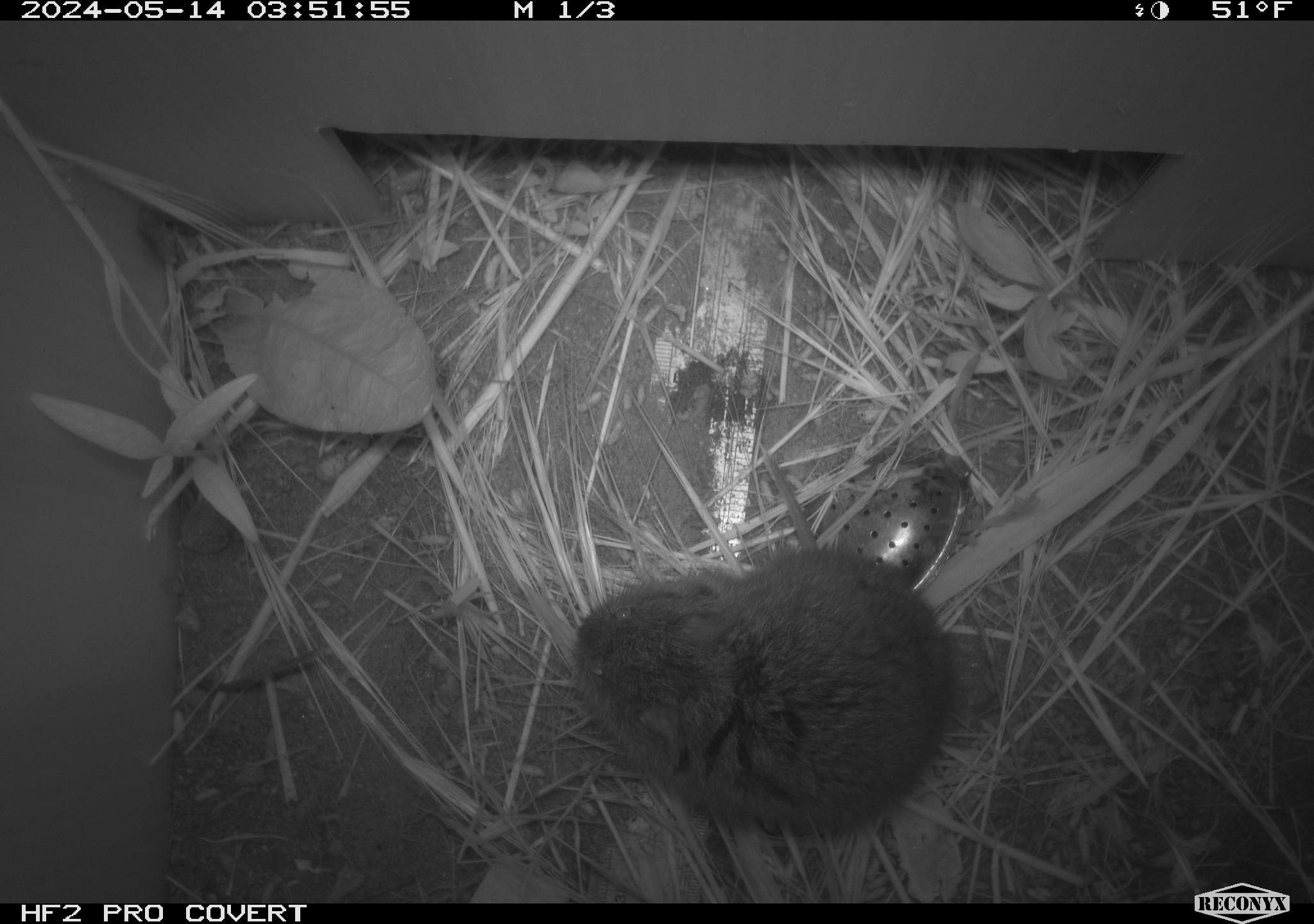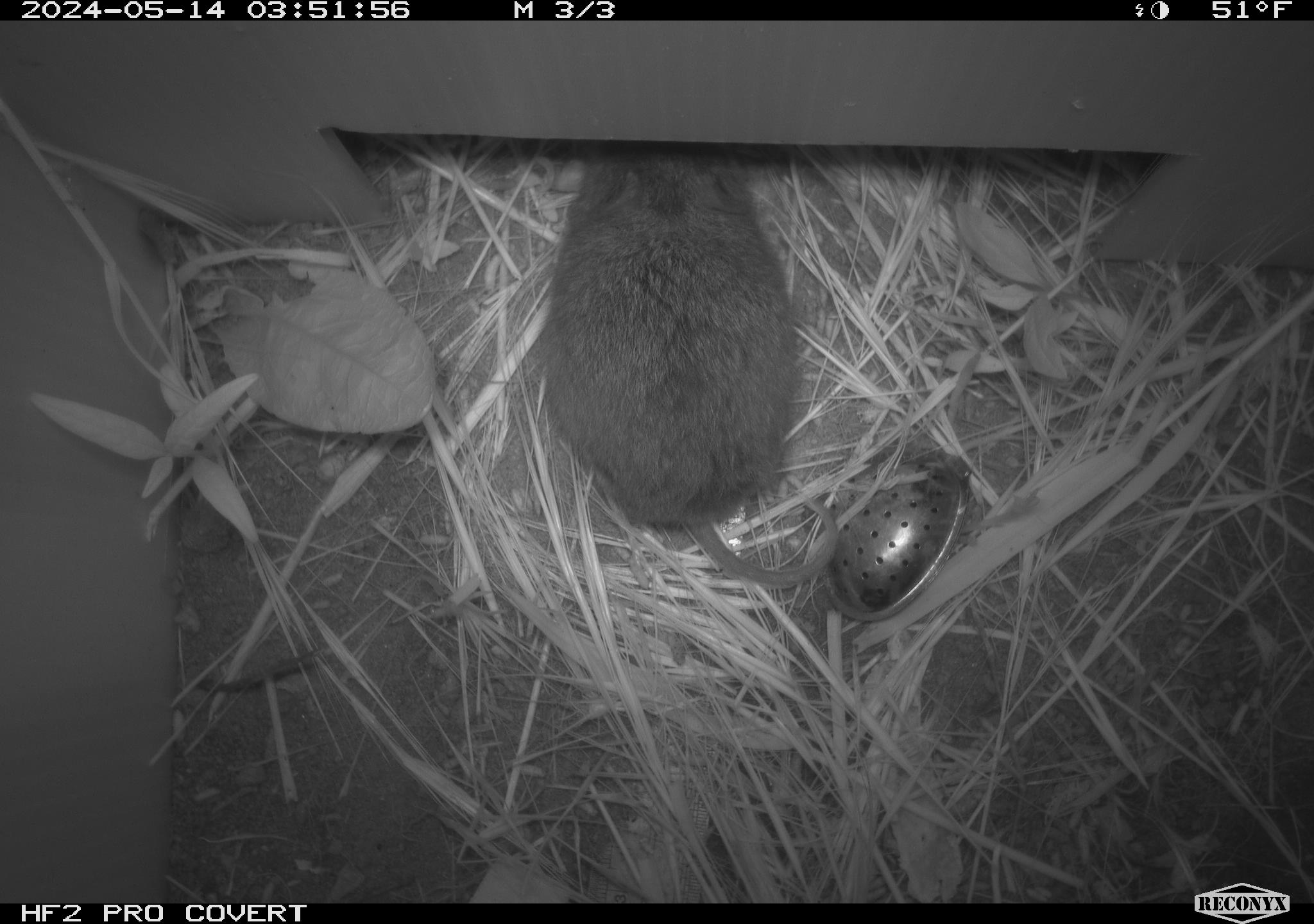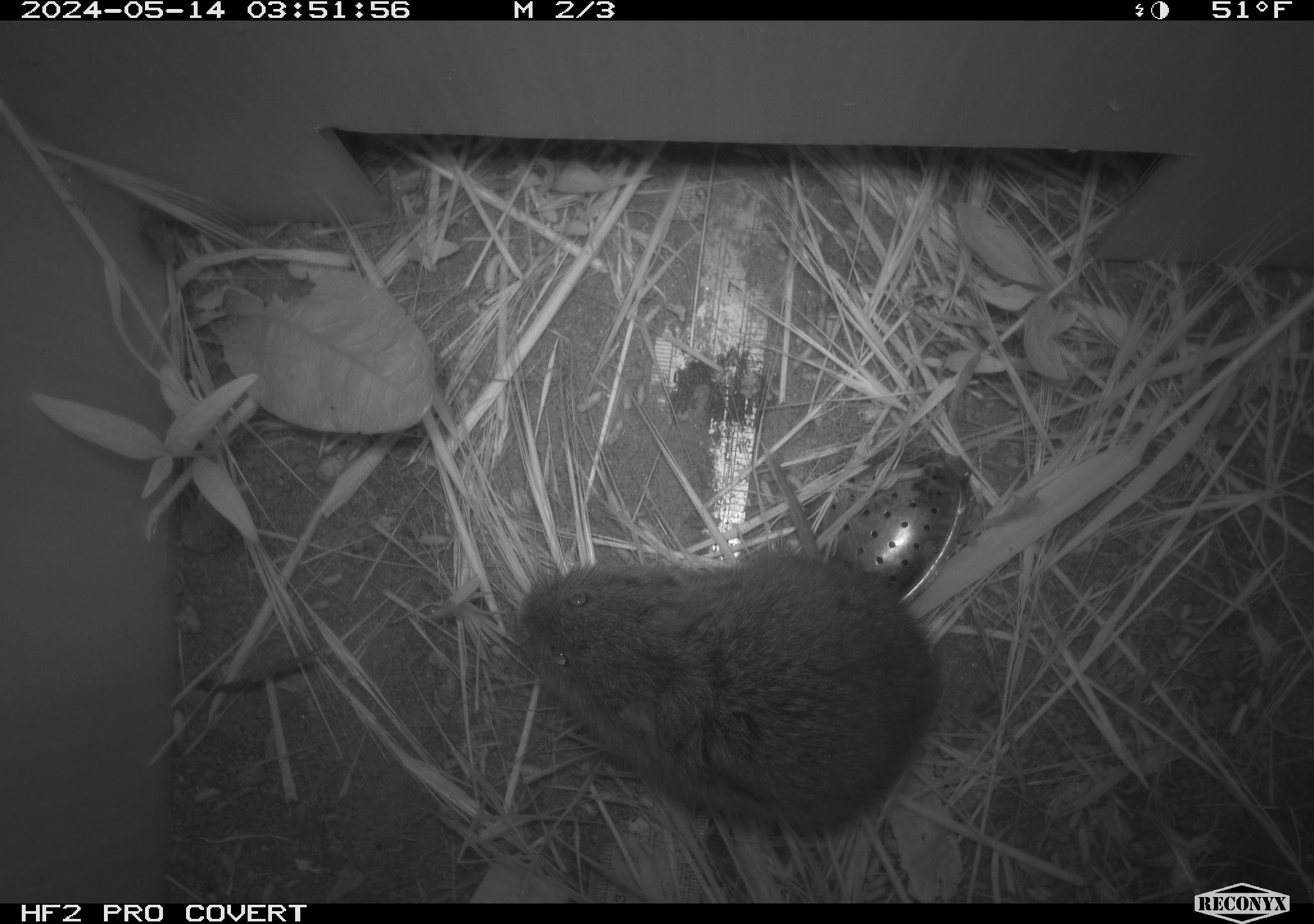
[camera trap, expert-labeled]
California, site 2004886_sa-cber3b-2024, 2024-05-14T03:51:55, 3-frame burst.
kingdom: Animalia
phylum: Chordata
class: Mammalia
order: Rodentia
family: Cricetidae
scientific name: Arvicolinae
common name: voles, lemmings, and muskrats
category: arvicolinae subfamily